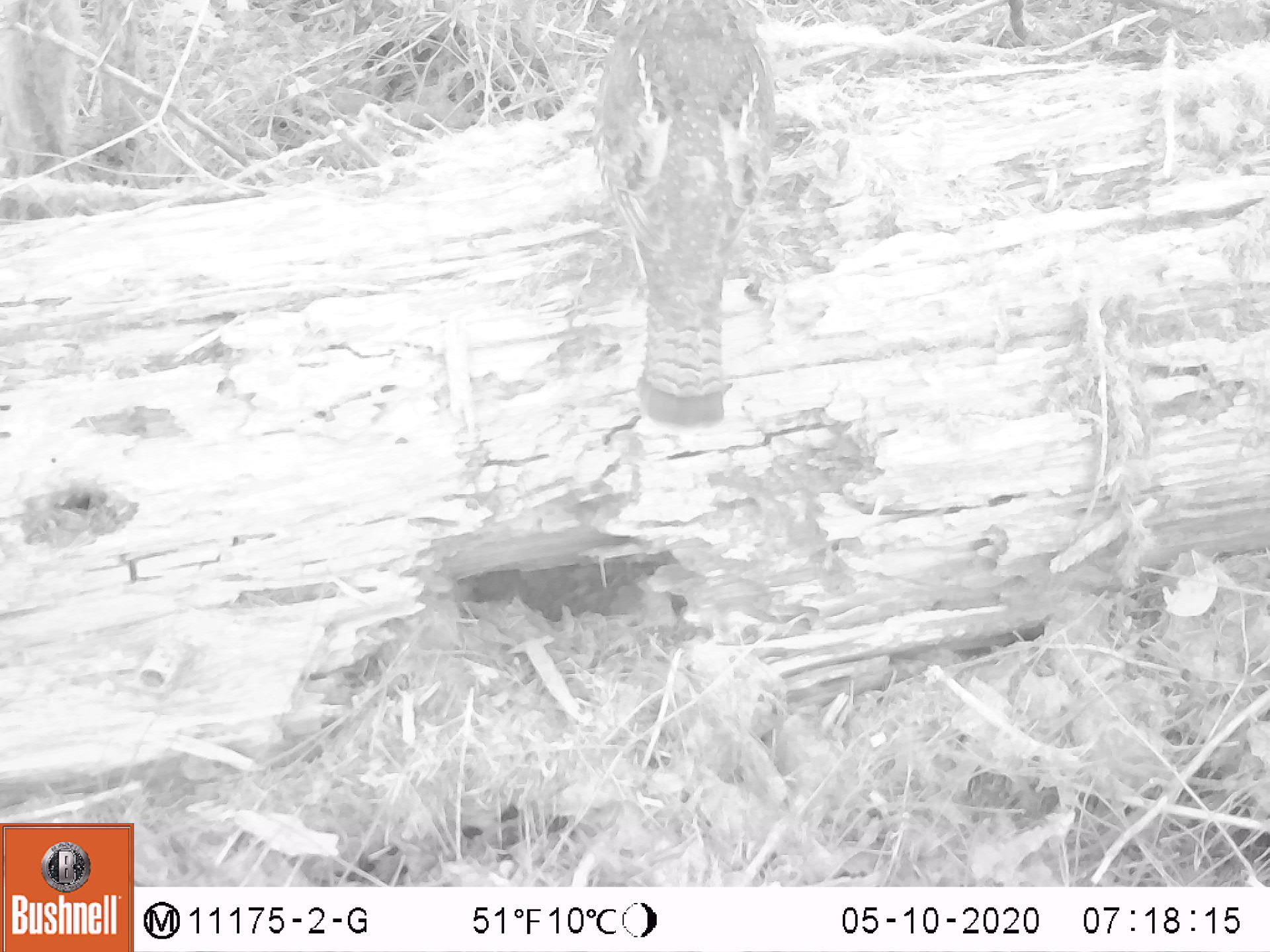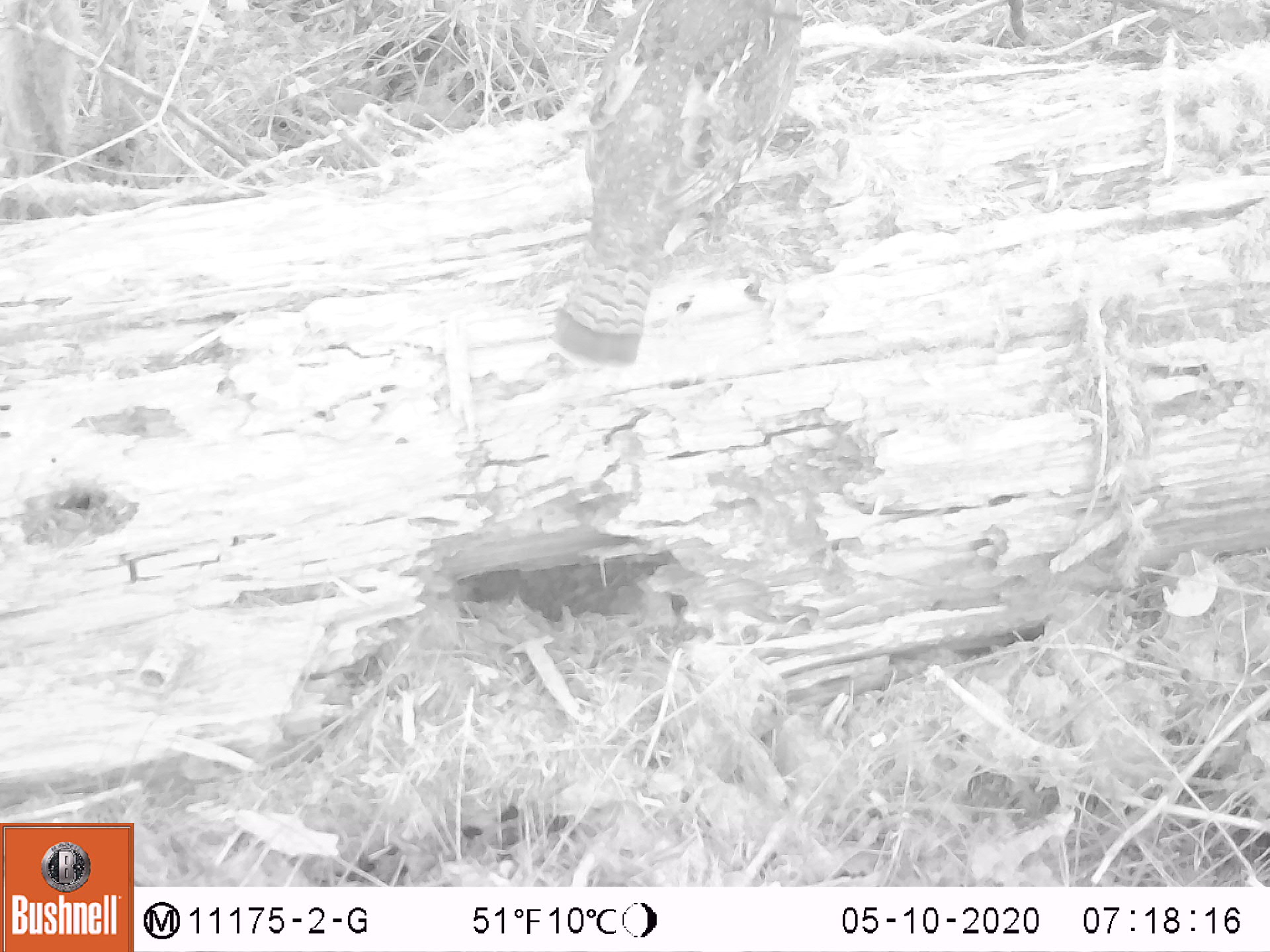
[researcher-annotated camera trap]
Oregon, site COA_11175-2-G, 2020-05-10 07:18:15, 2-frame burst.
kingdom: Animalia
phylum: Chordata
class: Aves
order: Galliformes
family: Phasianidae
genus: Bonasa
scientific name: Bonasa umbellus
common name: ruffed grouse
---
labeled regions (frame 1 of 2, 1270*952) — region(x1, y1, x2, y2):
ruffed grouse: region(576, 7, 781, 428)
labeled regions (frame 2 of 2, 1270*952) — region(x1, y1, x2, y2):
ruffed grouse: region(545, 3, 818, 371)